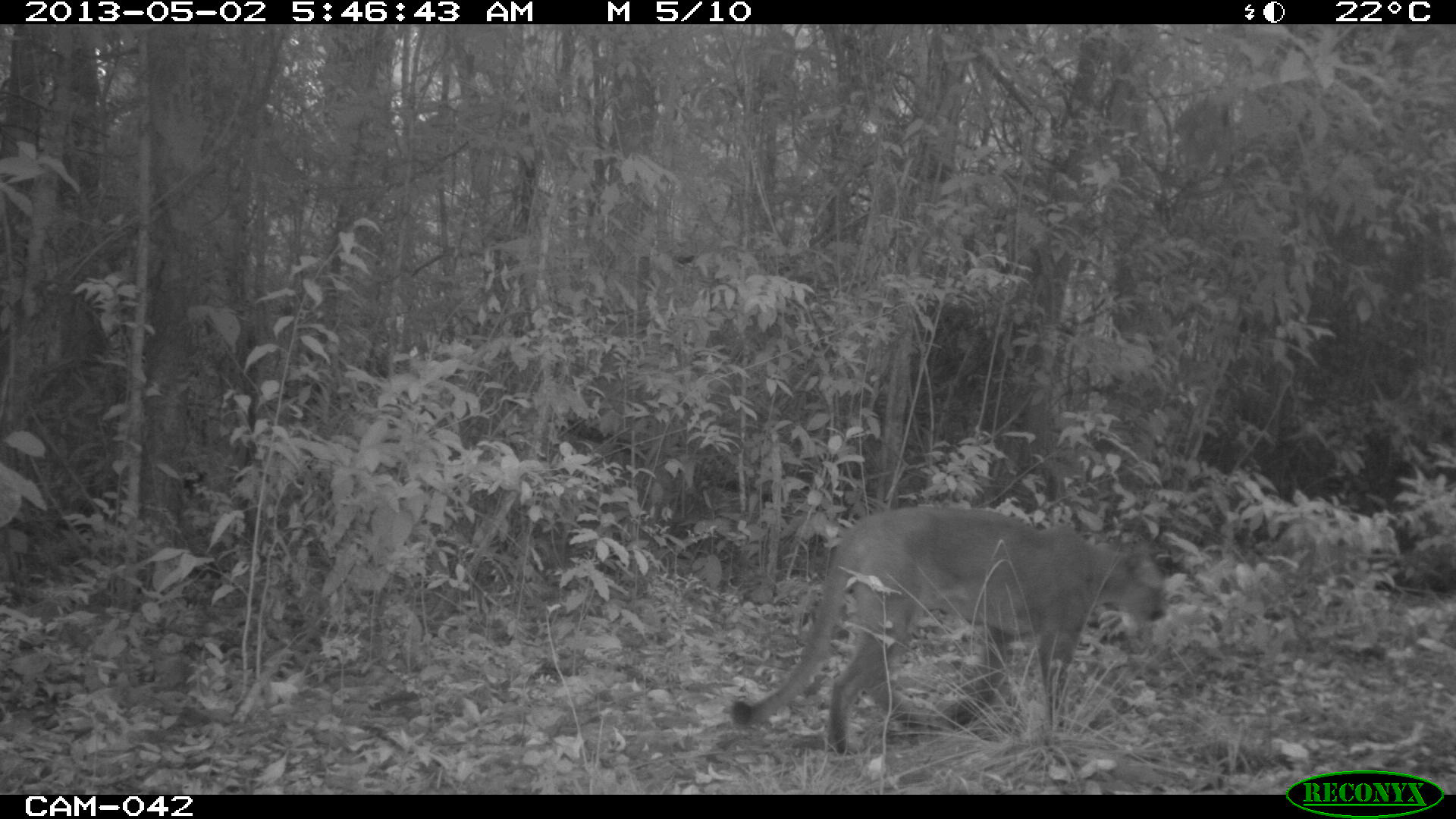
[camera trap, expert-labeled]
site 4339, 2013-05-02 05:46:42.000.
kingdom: Animalia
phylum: Chordata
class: Mammalia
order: Carnivora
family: Felidae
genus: Puma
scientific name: Puma concolor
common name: mountain lion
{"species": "Puma concolor (mountain lion)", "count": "1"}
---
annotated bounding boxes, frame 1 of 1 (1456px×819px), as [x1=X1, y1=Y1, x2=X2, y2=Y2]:
puma concolor: [x1=730, y1=504, x2=1169, y2=754]